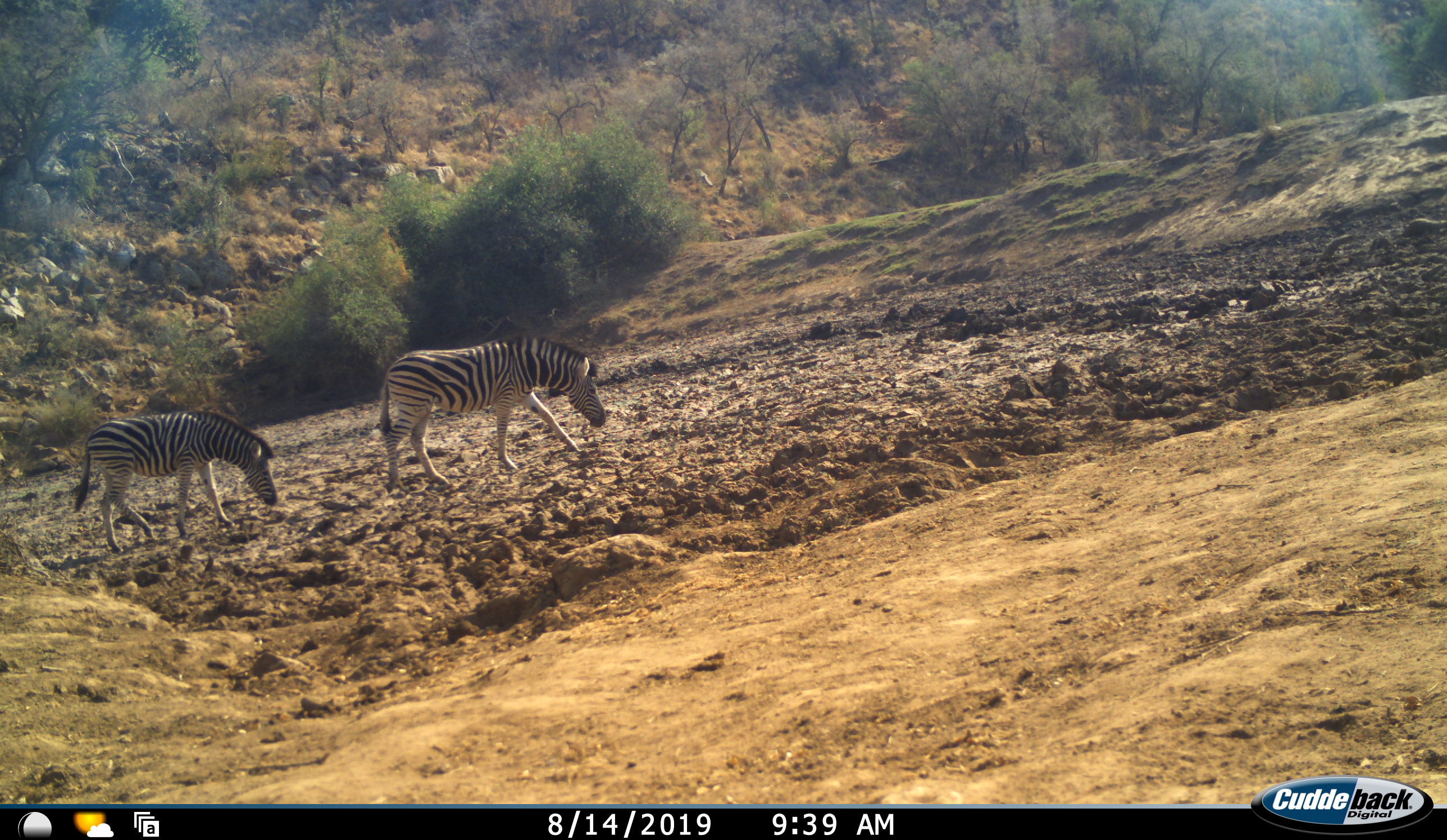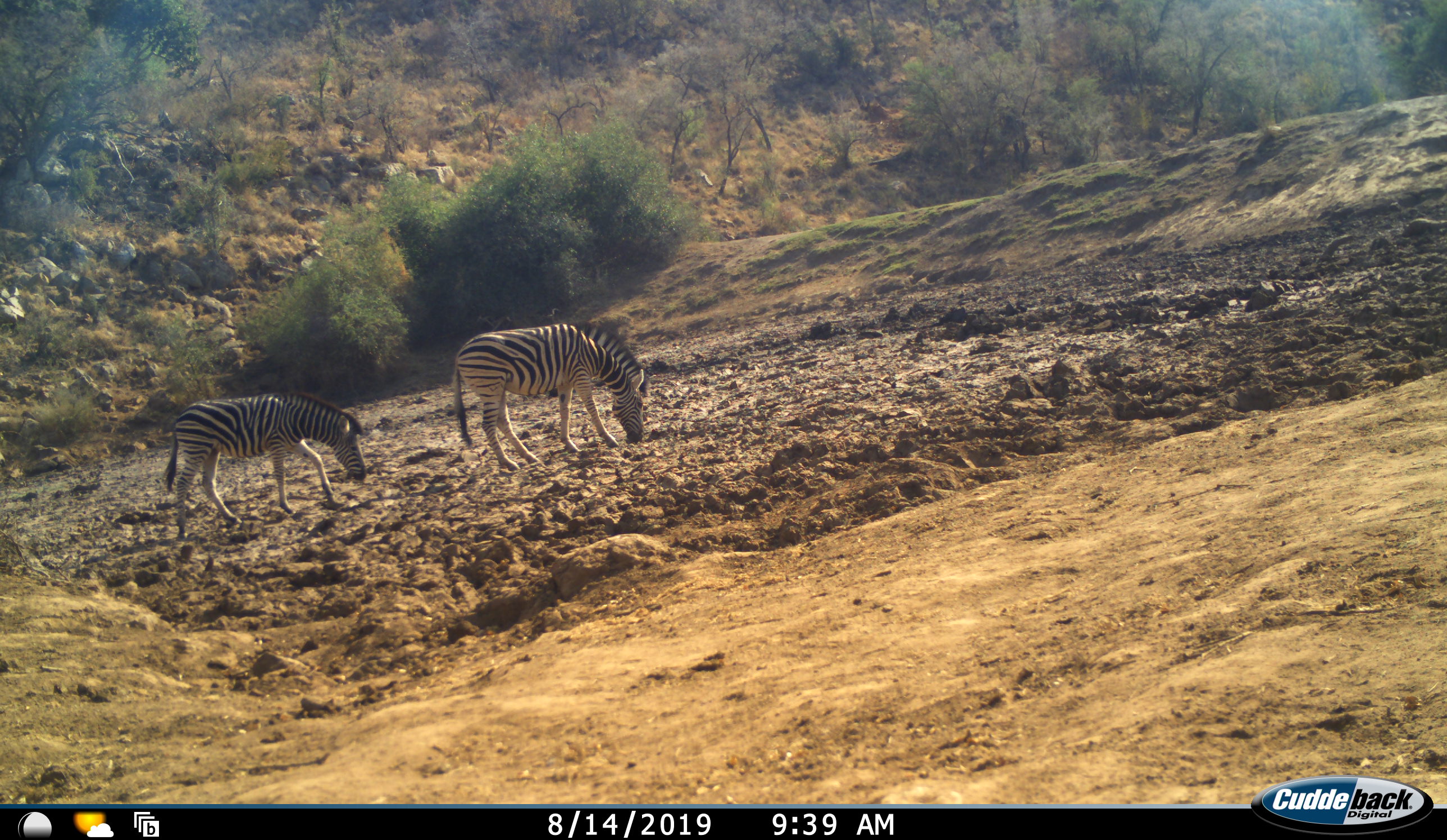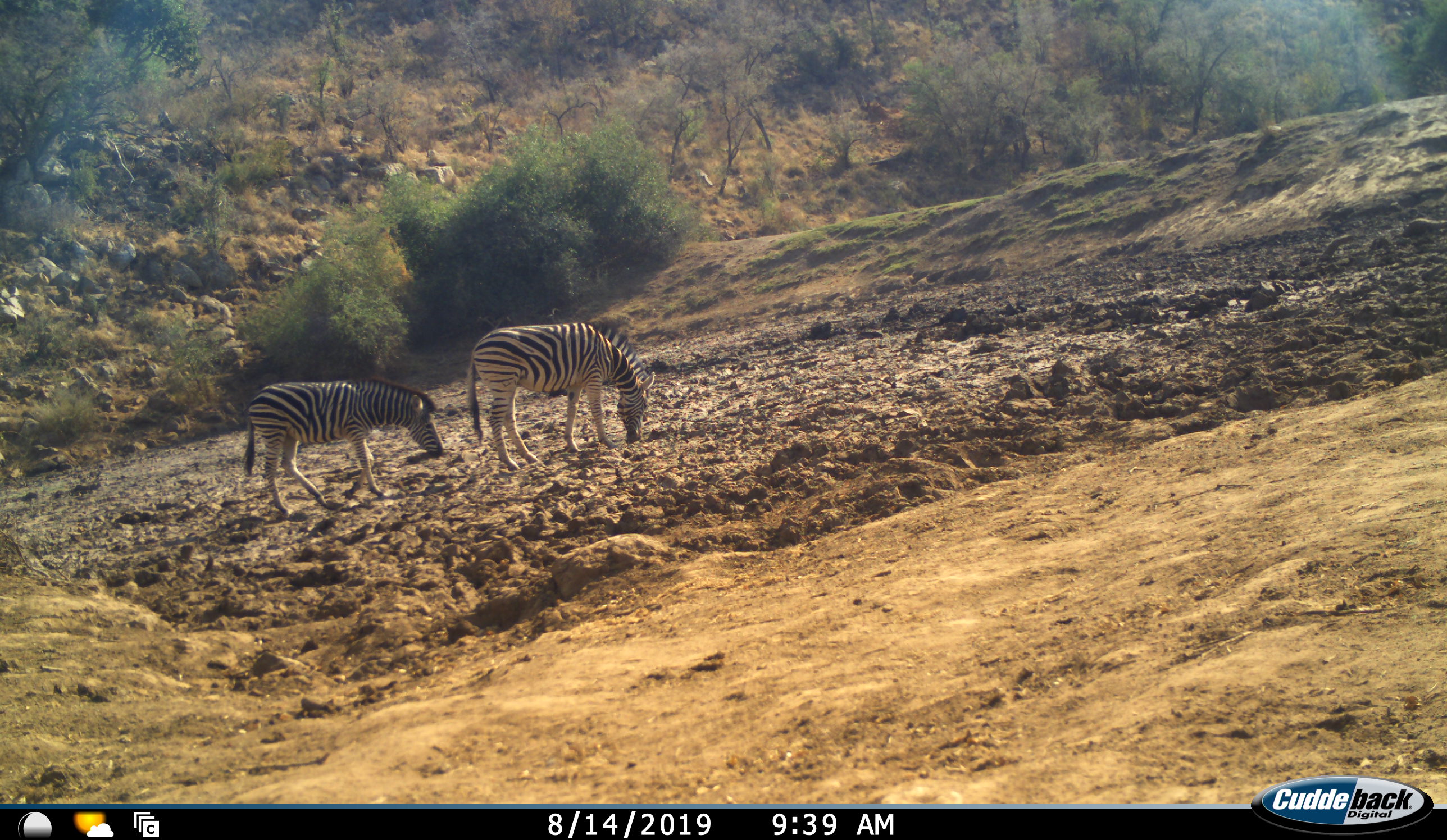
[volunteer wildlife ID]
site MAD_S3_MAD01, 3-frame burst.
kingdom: Animalia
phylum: Chordata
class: Mammalia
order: Perissodactyla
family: Equidae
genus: Equus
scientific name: Equus quagga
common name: plains zebra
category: zebraplains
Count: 2.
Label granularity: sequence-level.